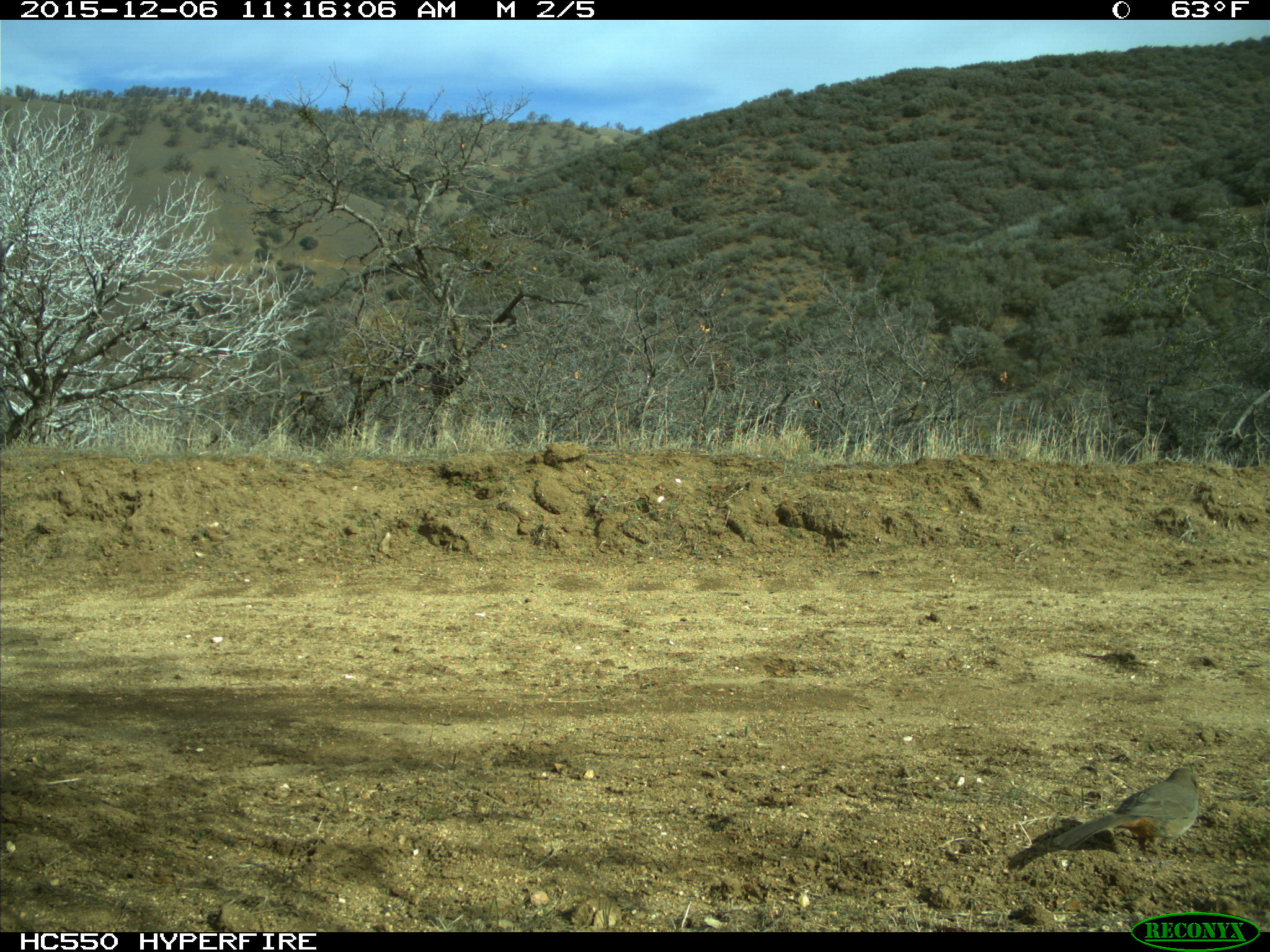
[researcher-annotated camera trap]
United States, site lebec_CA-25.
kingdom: Animalia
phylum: Chordata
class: Aves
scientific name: Aves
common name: birds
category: unidentified bird